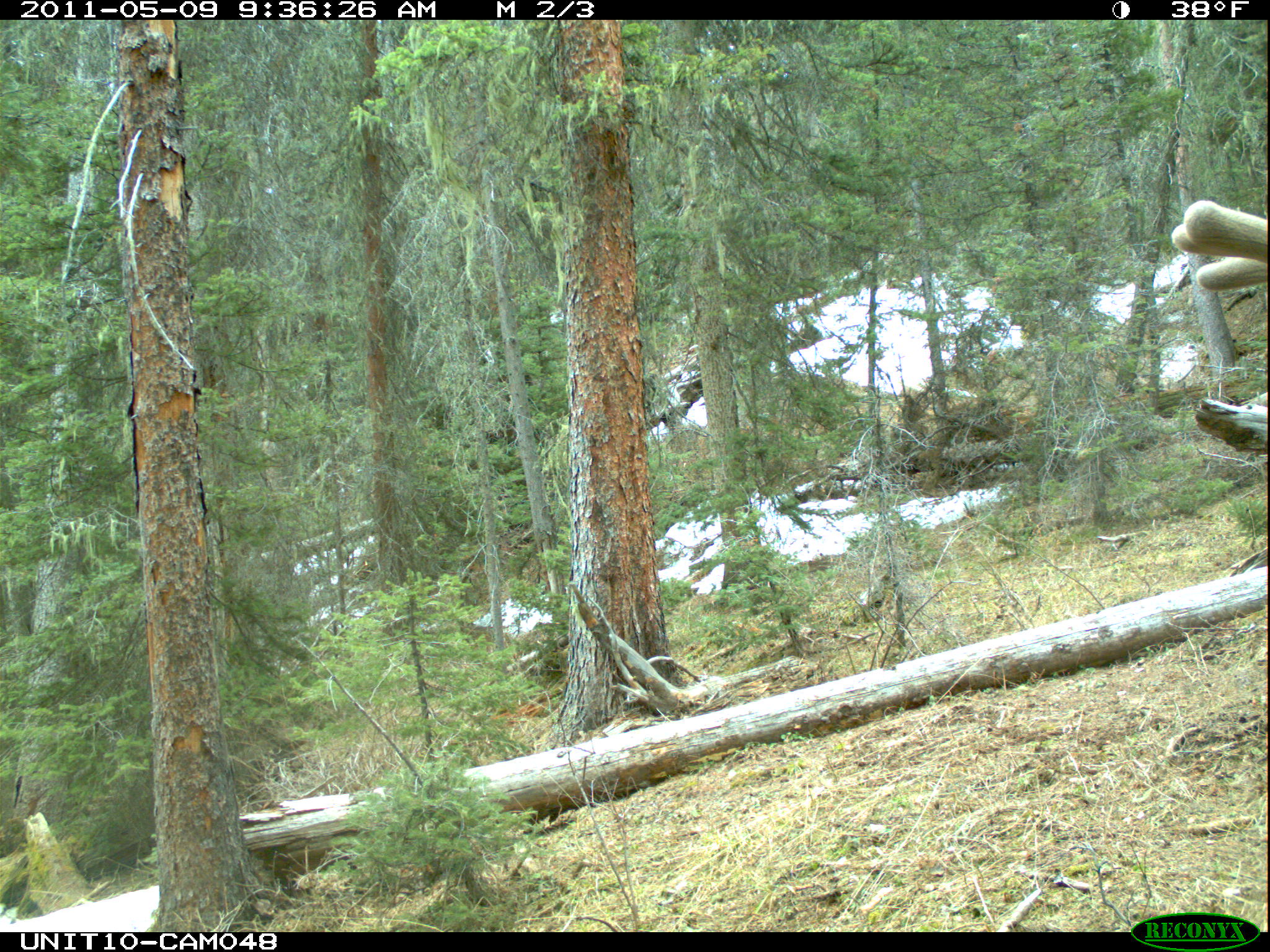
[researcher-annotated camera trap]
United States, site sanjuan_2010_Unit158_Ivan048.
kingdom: Animalia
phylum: Chordata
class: Mammalia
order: Artiodactyla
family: Cervidae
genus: Cervus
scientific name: Cervus elaphus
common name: red deer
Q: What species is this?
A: Cervus elaphus (red deer).